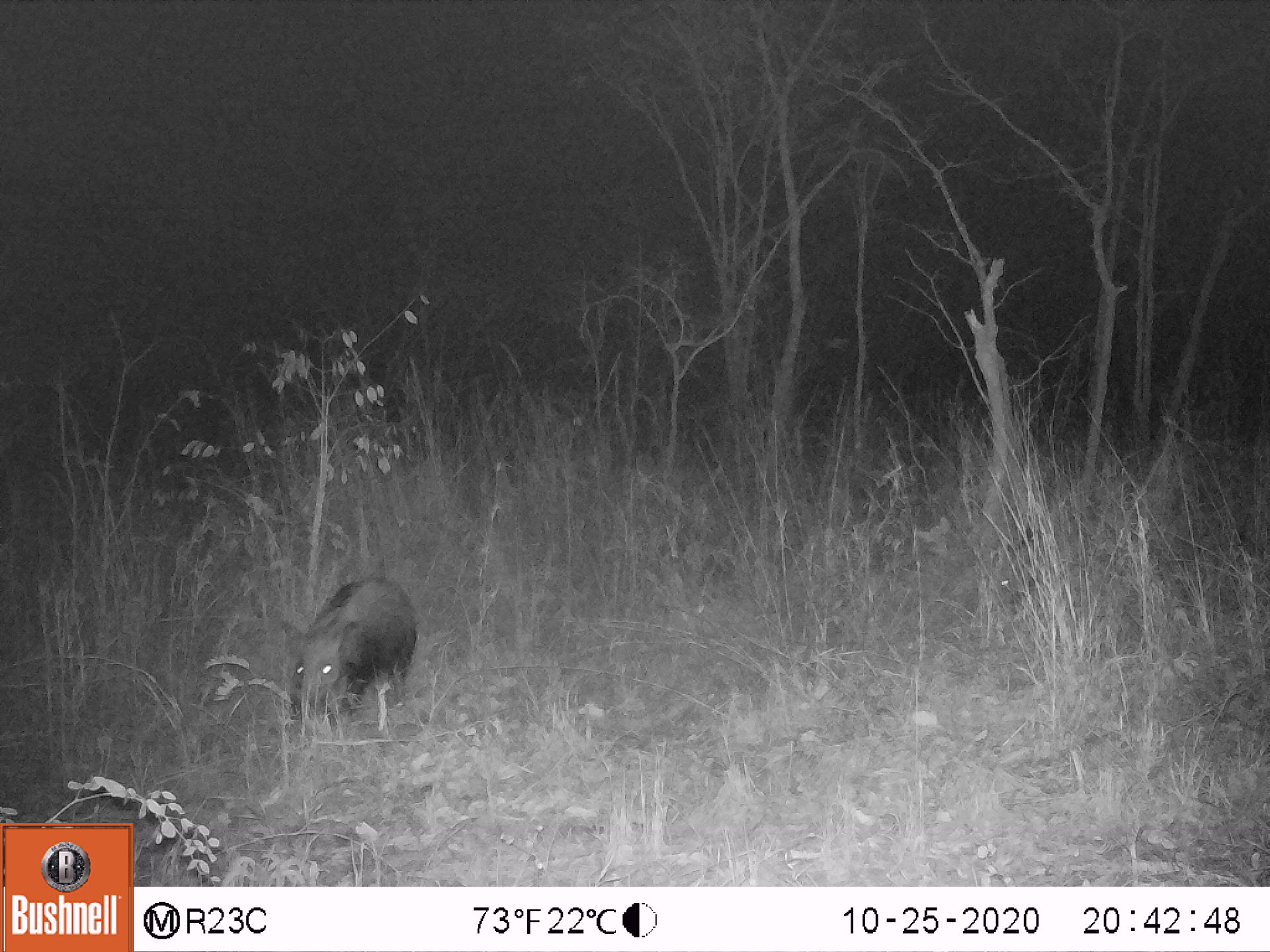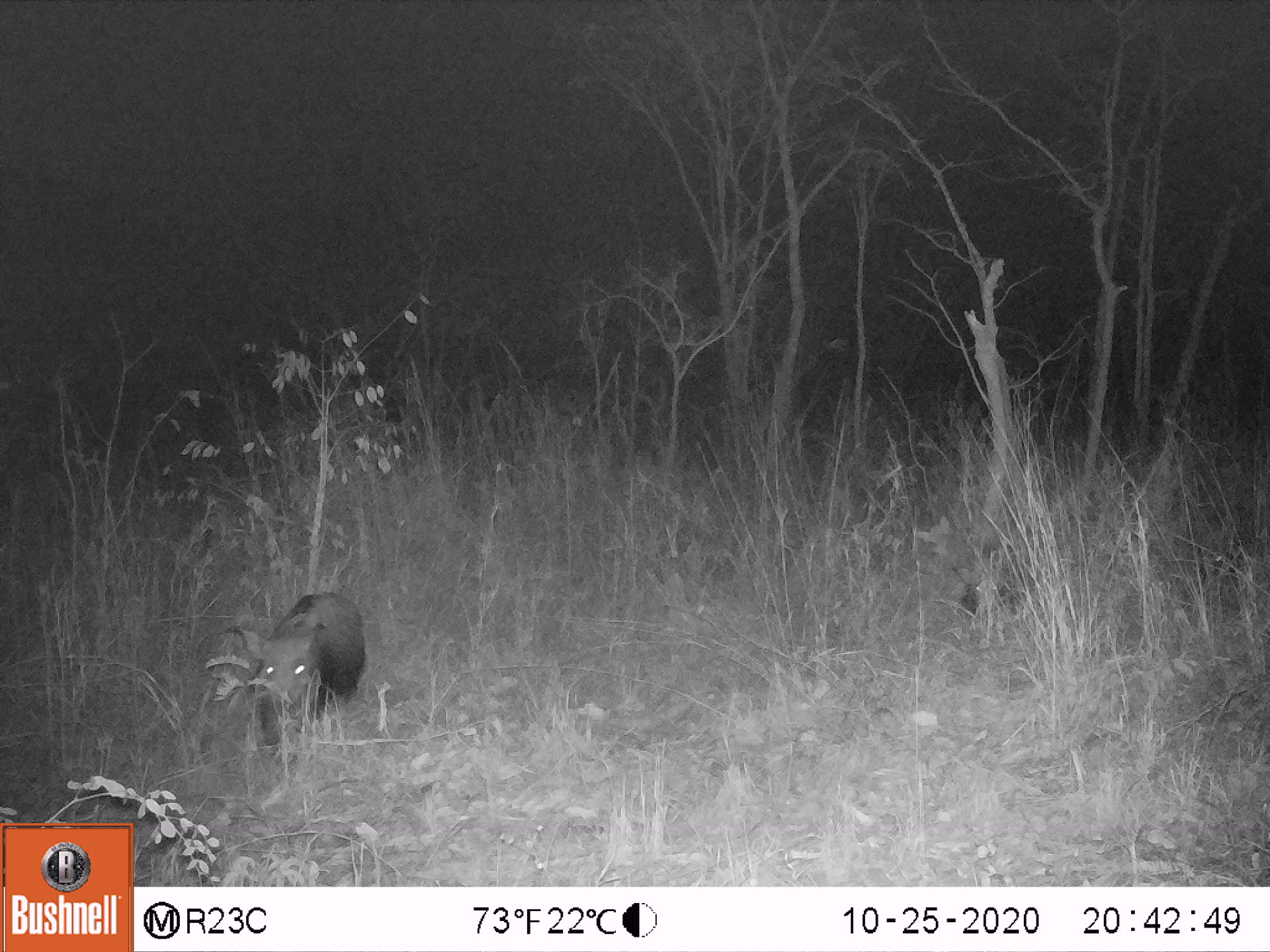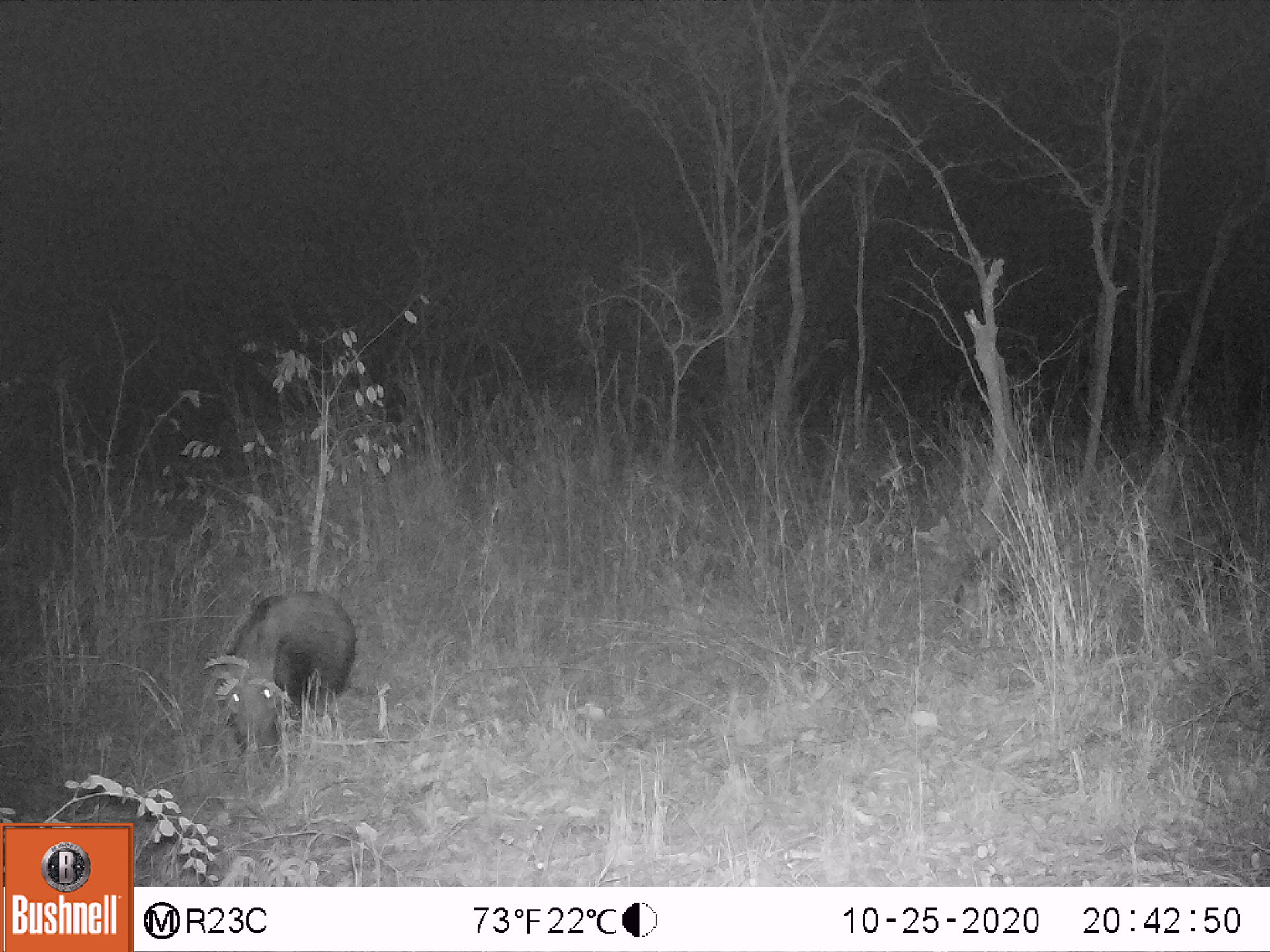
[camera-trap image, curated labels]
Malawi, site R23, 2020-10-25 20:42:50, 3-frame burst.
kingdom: Animalia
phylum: Chordata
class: Mammalia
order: Artiodactyla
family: Suidae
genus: Potamochoerus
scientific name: Potamochoerus larvatus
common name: bushpig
Bushpig (Potamochoerus larvatus), count 1.